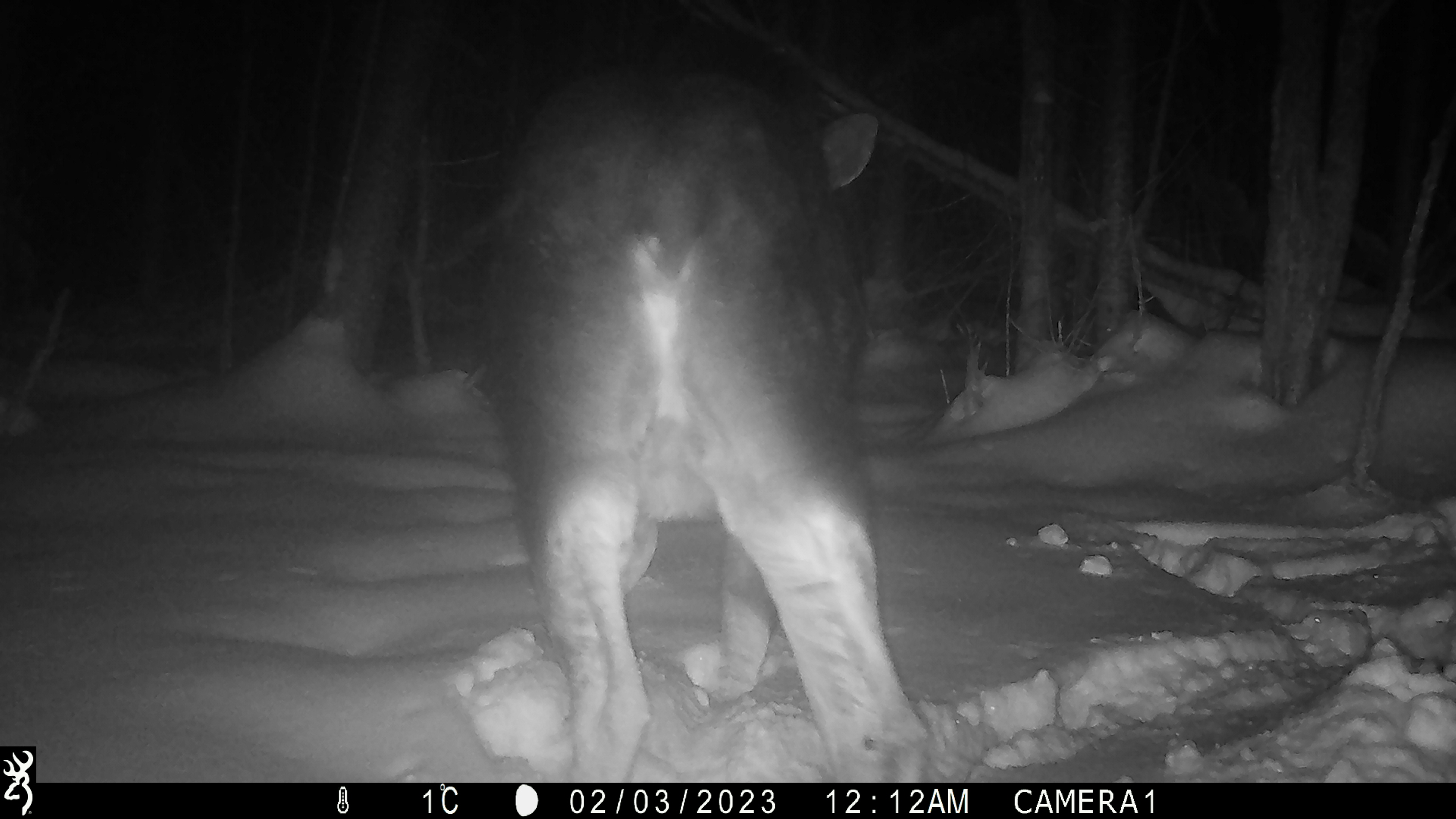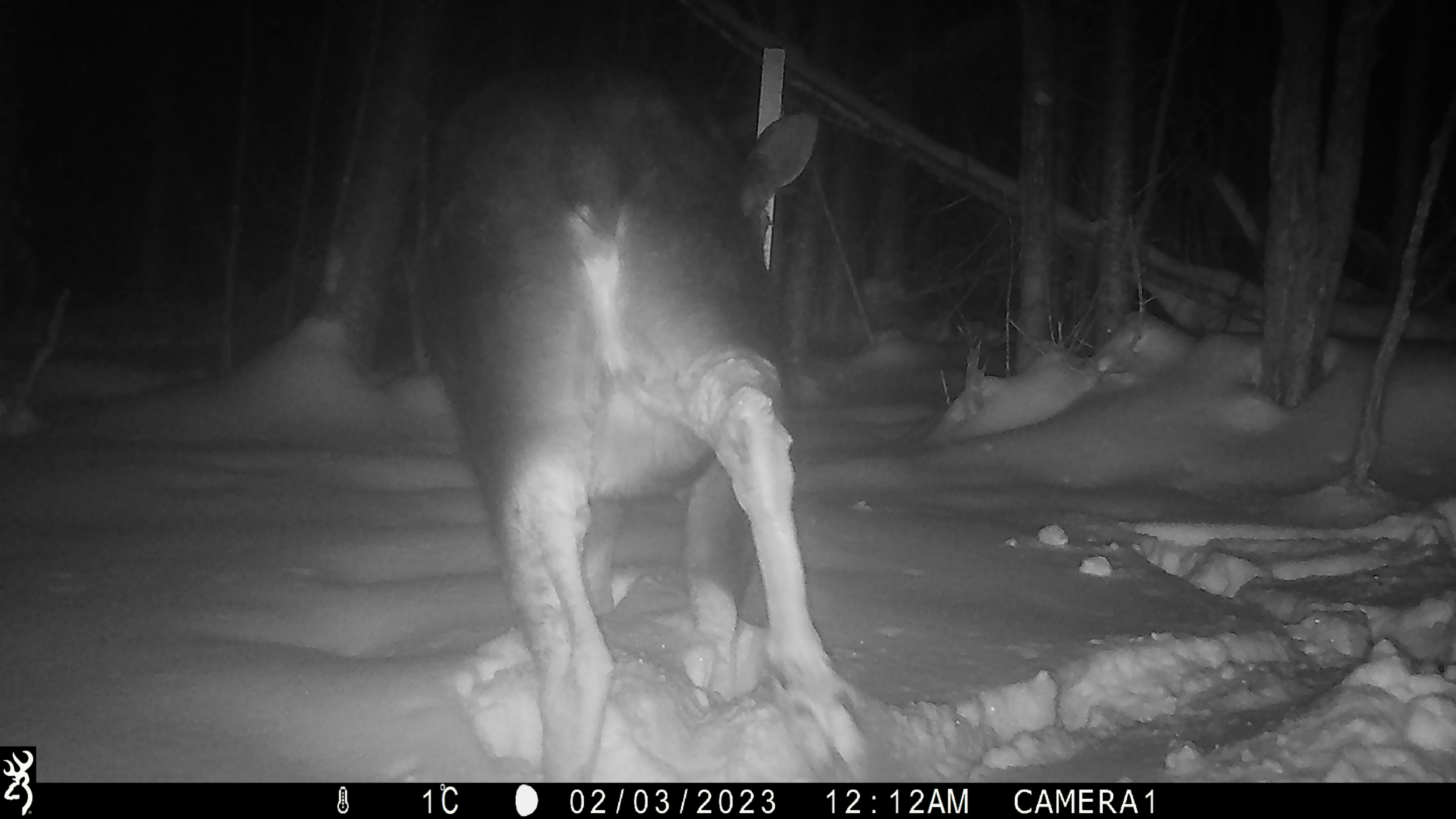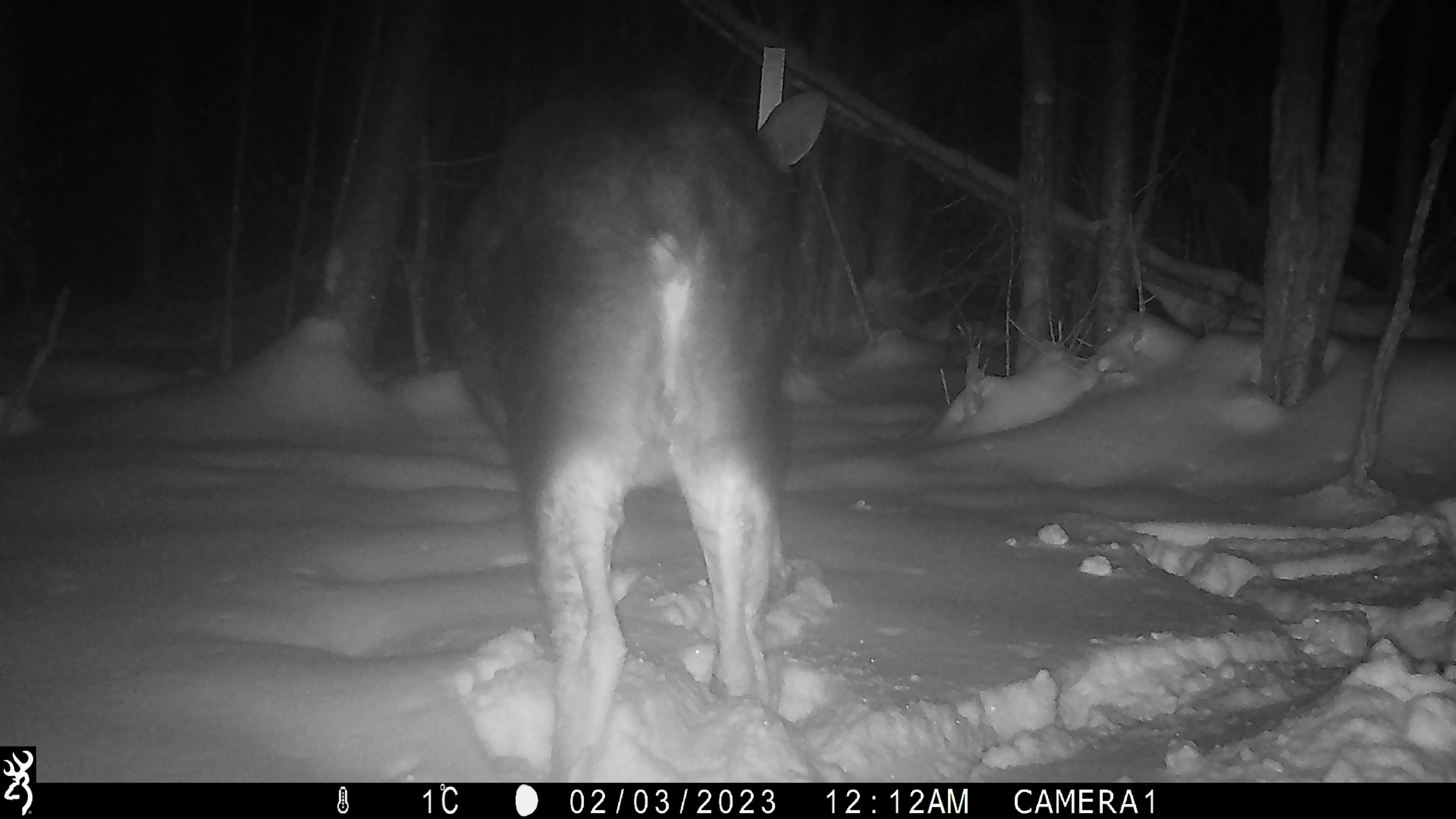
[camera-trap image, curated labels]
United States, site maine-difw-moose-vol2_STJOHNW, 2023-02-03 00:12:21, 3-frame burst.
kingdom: Animalia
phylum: Chordata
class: Mammalia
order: Artiodactyla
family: Cervidae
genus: Alces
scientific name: Alces alces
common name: moose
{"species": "moose (Alces alces)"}